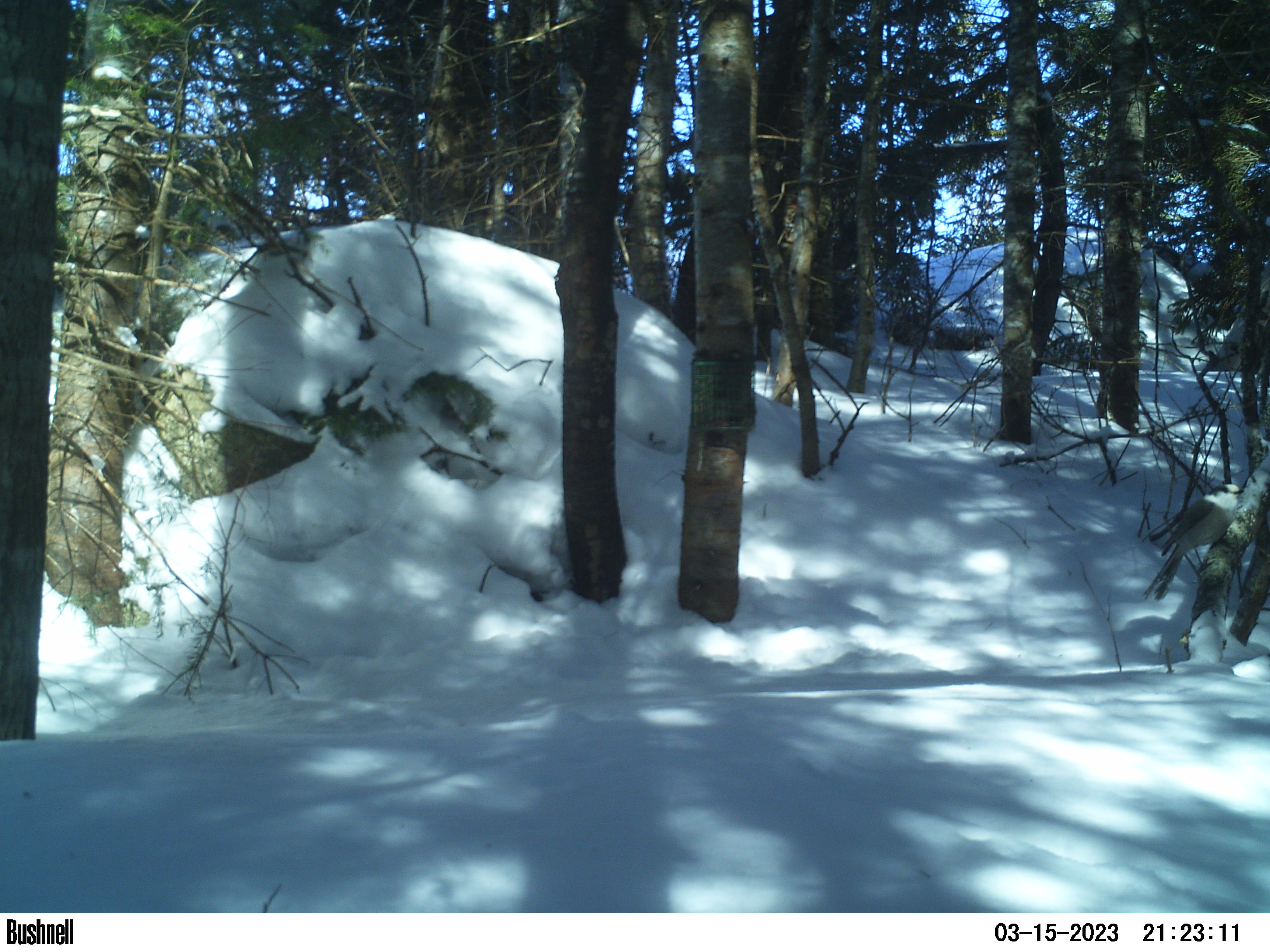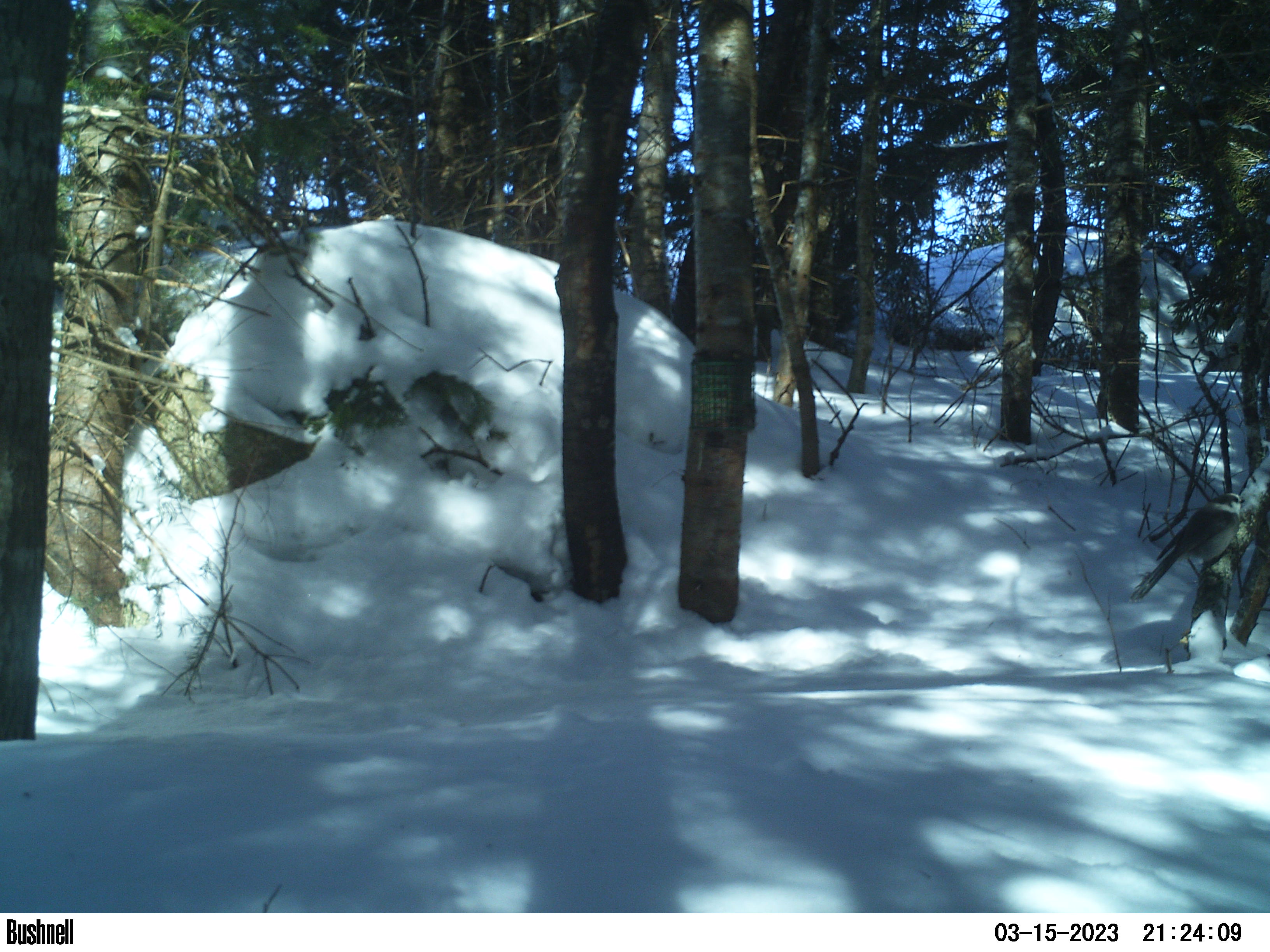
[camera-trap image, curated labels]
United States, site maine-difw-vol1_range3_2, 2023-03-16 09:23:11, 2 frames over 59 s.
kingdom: Animalia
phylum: Chordata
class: Aves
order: Passeriformes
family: Corvidae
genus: Perisoreus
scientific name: Perisoreus canadensis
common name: canada jay